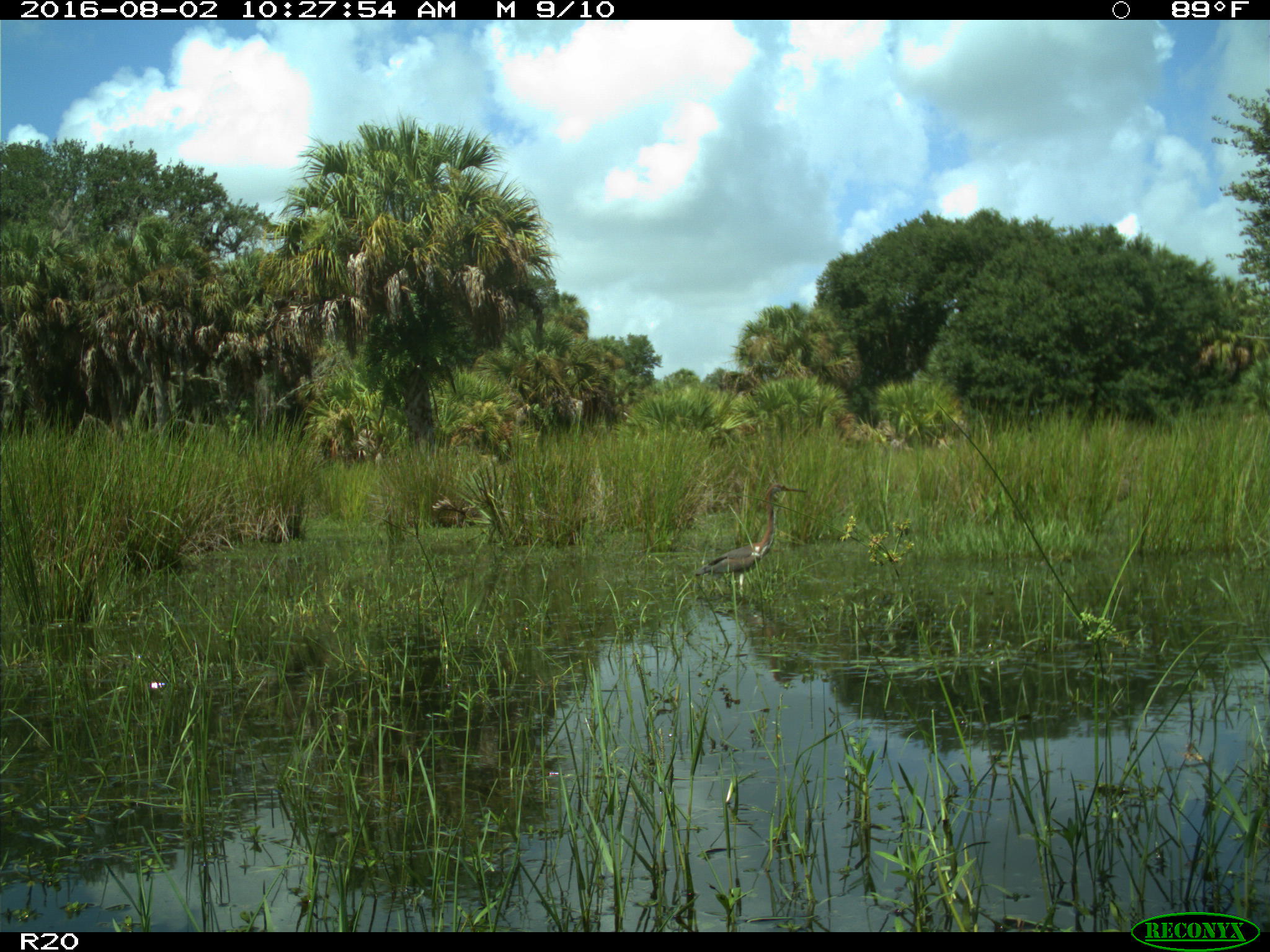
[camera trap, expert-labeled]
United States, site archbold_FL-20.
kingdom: Animalia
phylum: Chordata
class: Aves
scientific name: Aves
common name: birds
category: unidentified bird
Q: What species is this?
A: Unidentified bird (birds) (Aves).